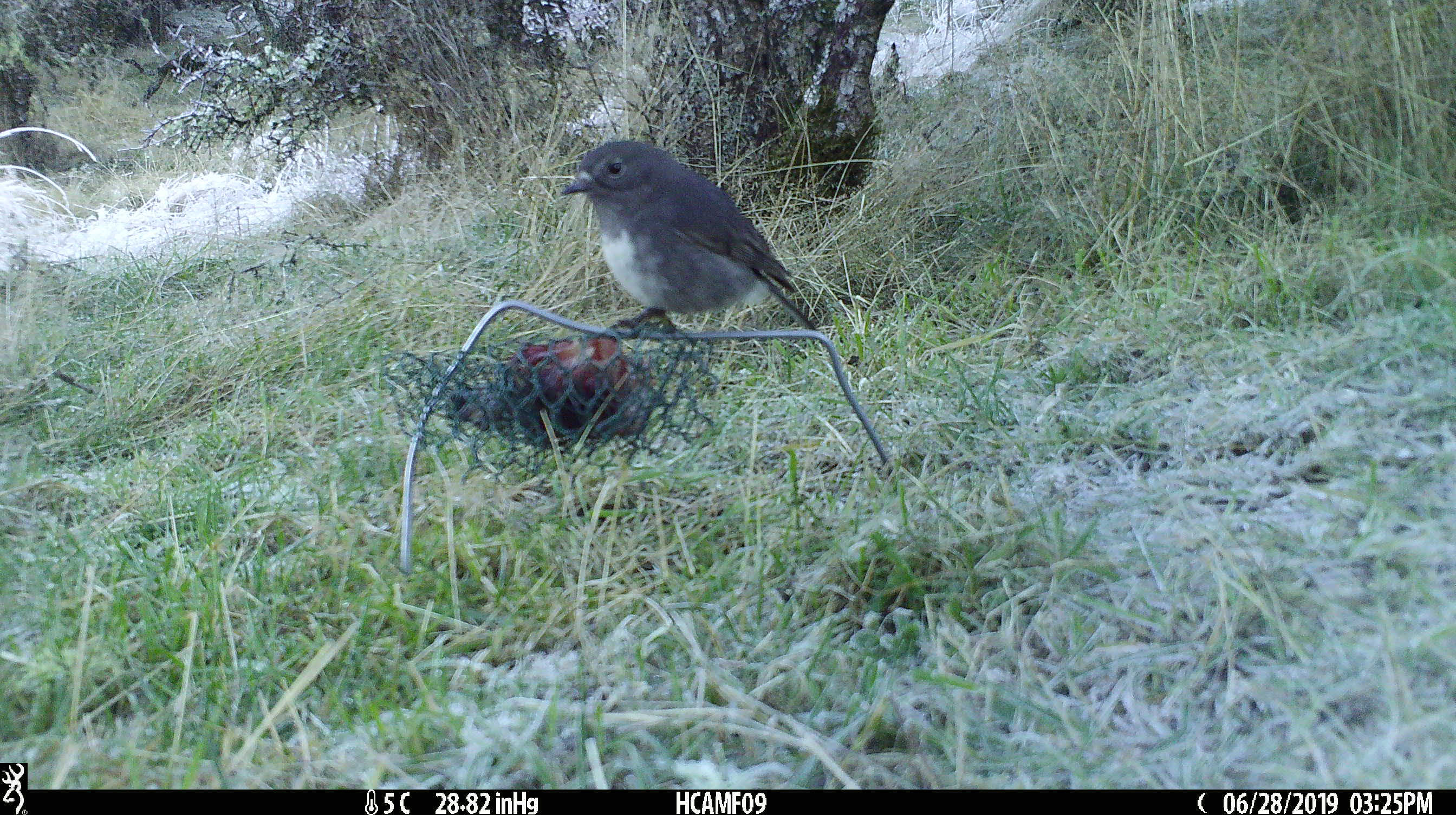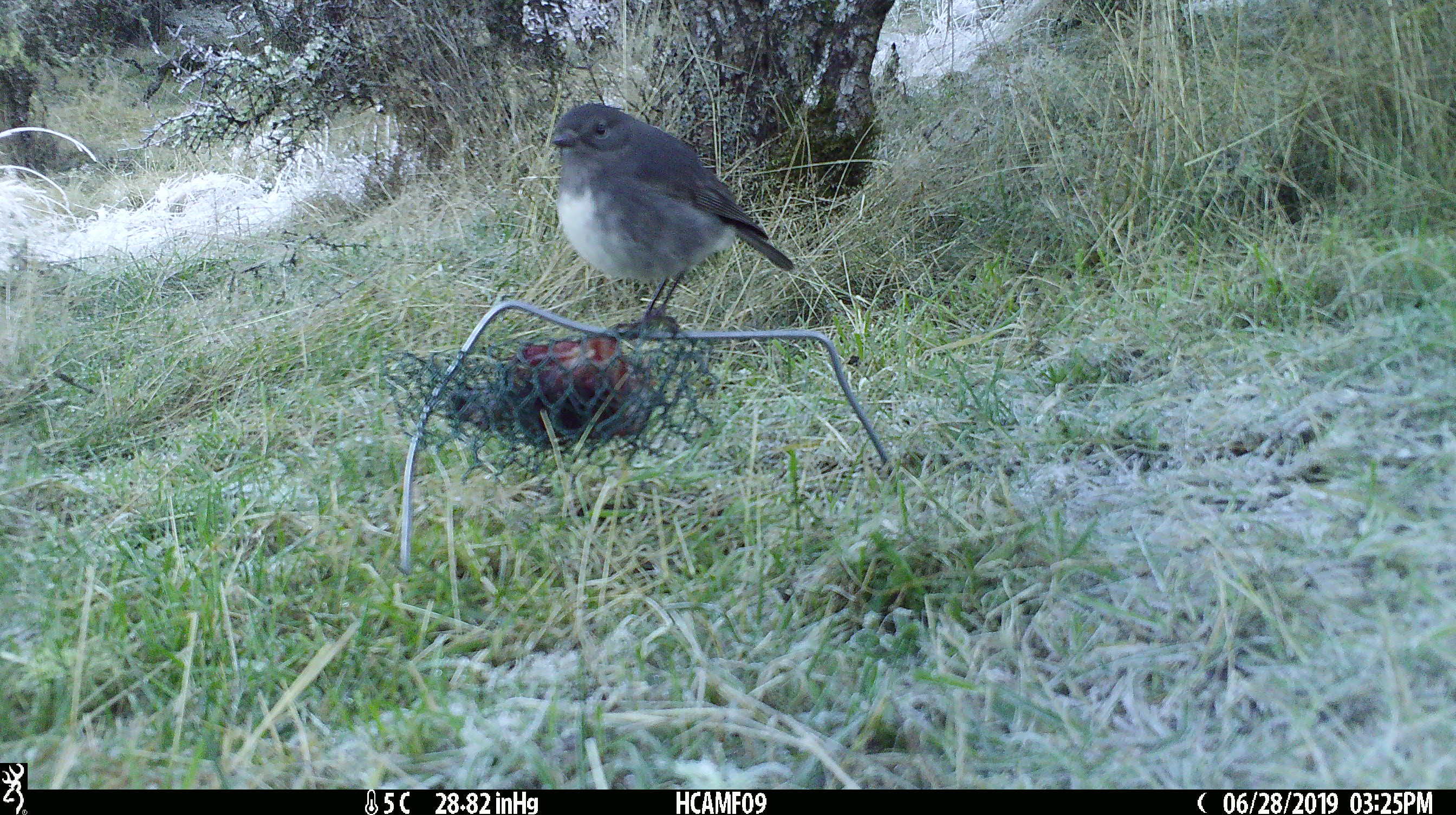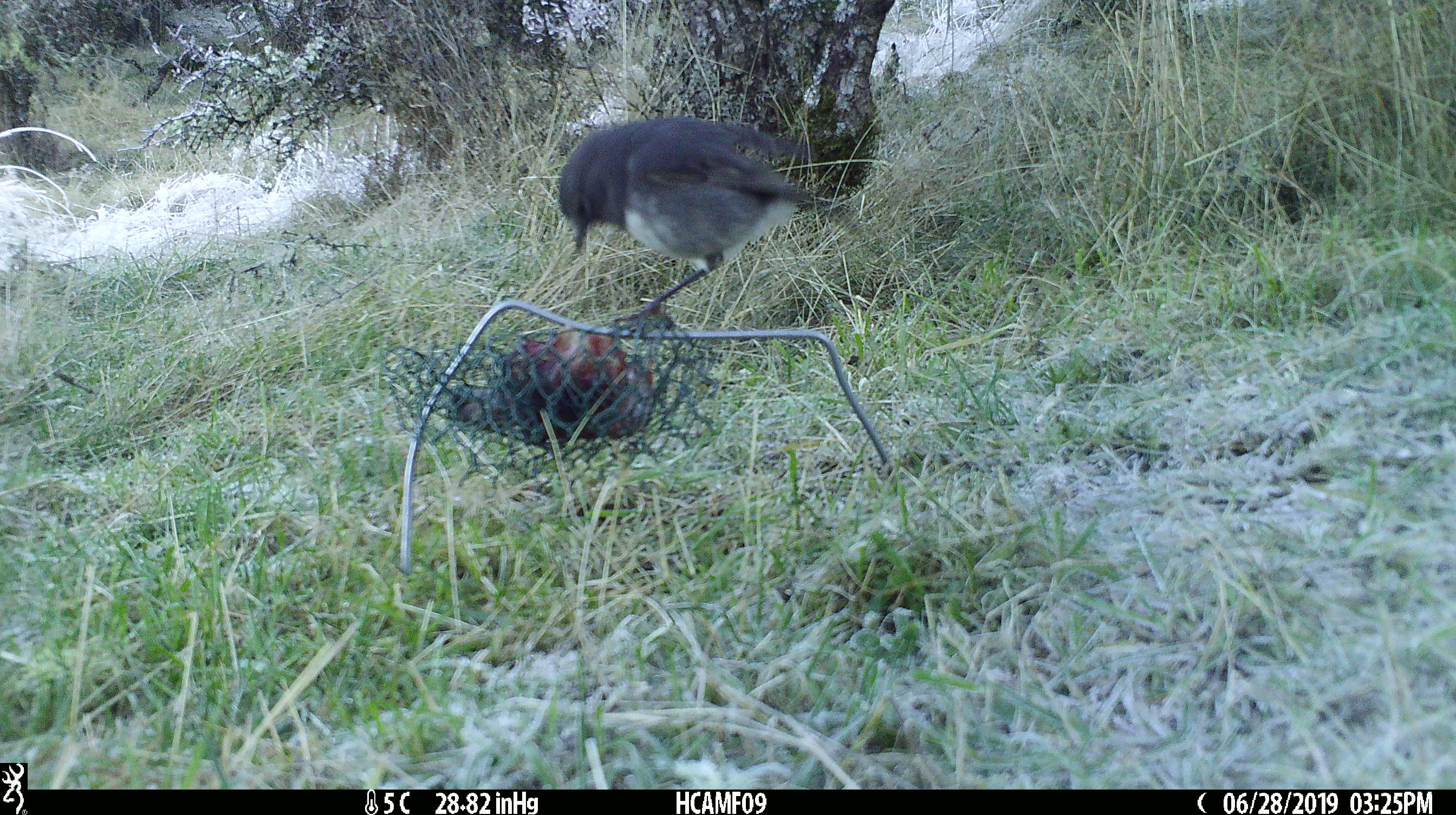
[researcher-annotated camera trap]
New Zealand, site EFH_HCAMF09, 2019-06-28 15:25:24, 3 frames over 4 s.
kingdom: Animalia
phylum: Chordata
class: Aves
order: Passeriformes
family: Petroicidae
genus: Petroica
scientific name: Petroica australis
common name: new zealand robin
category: robin